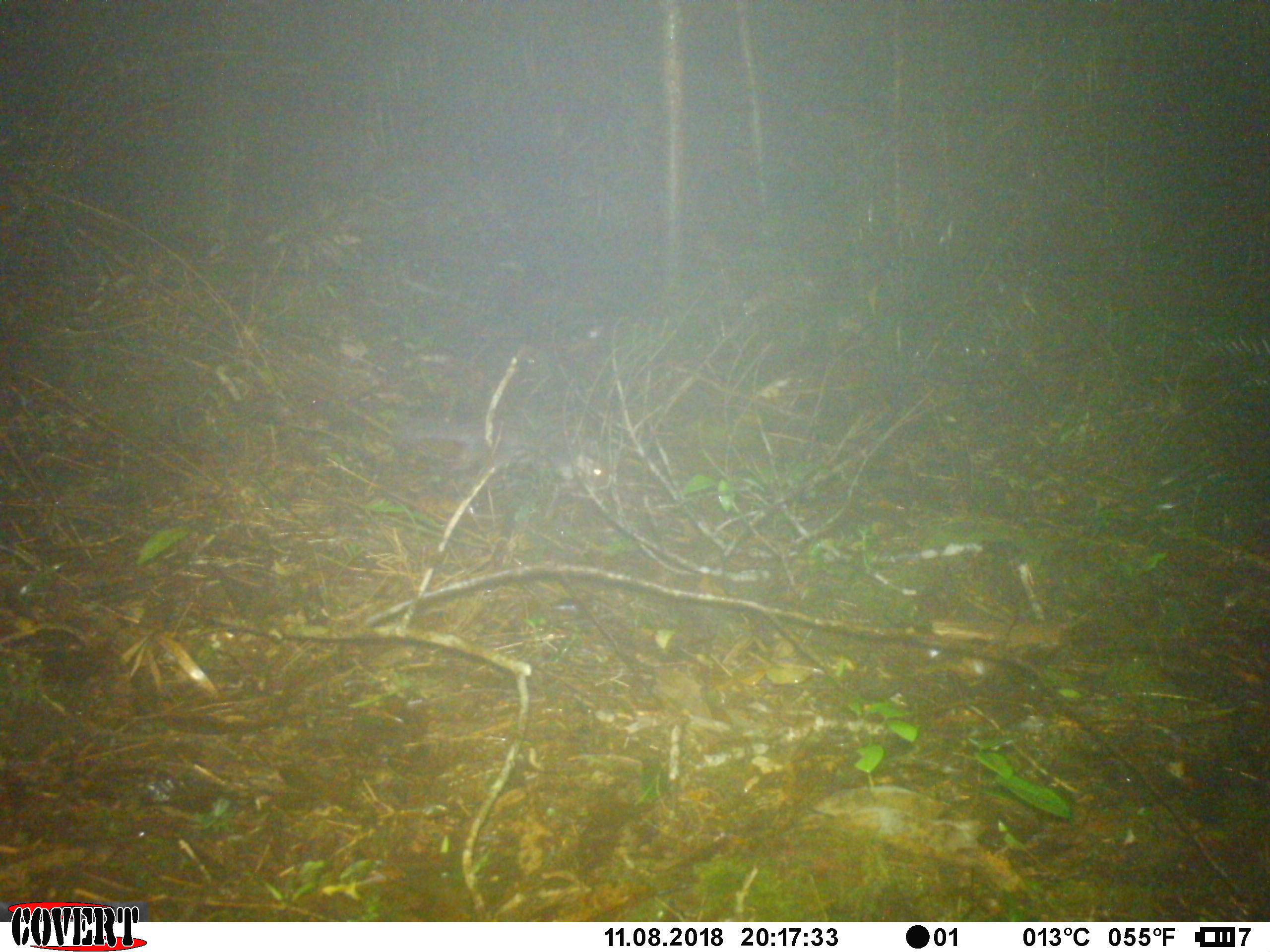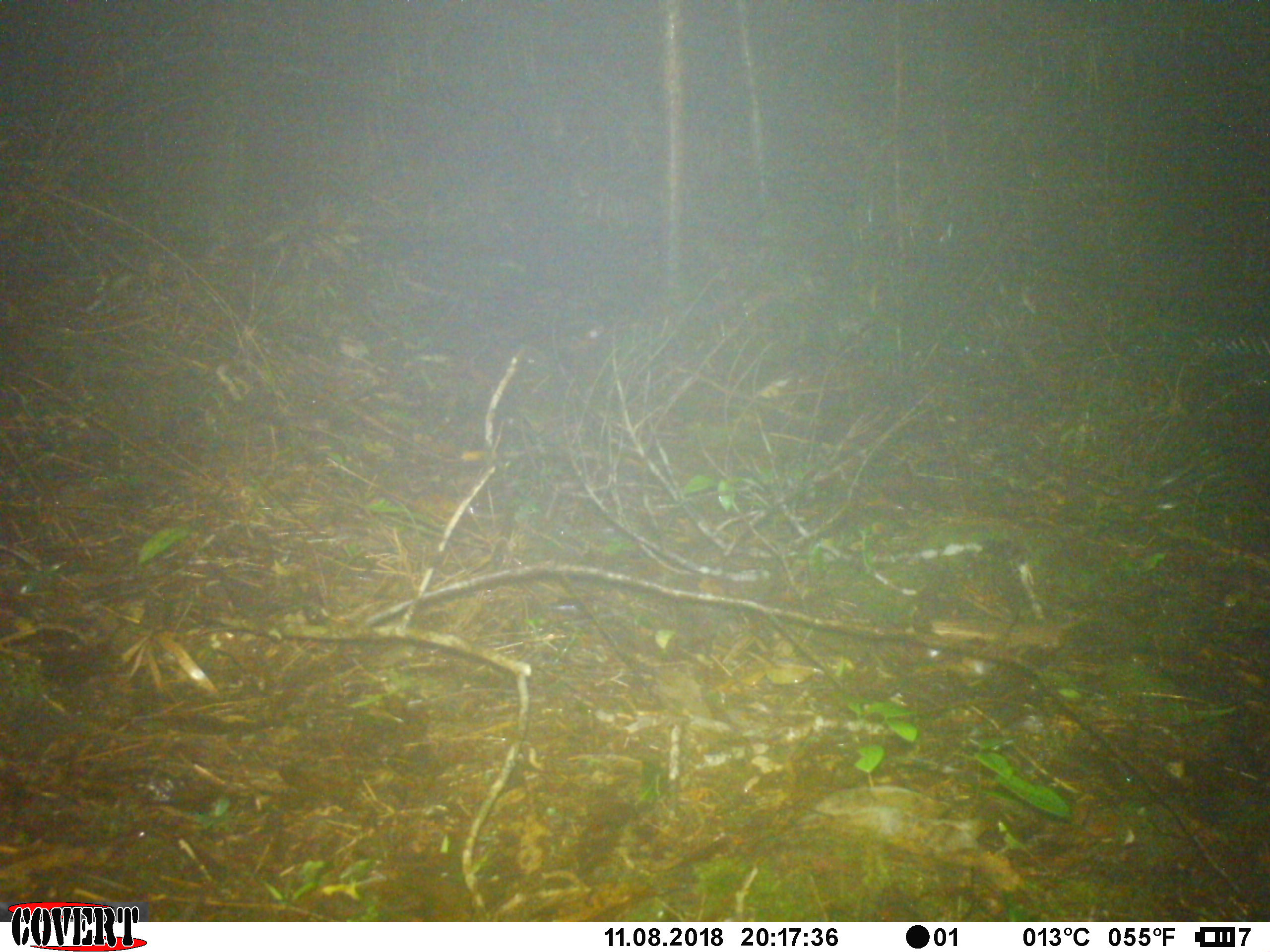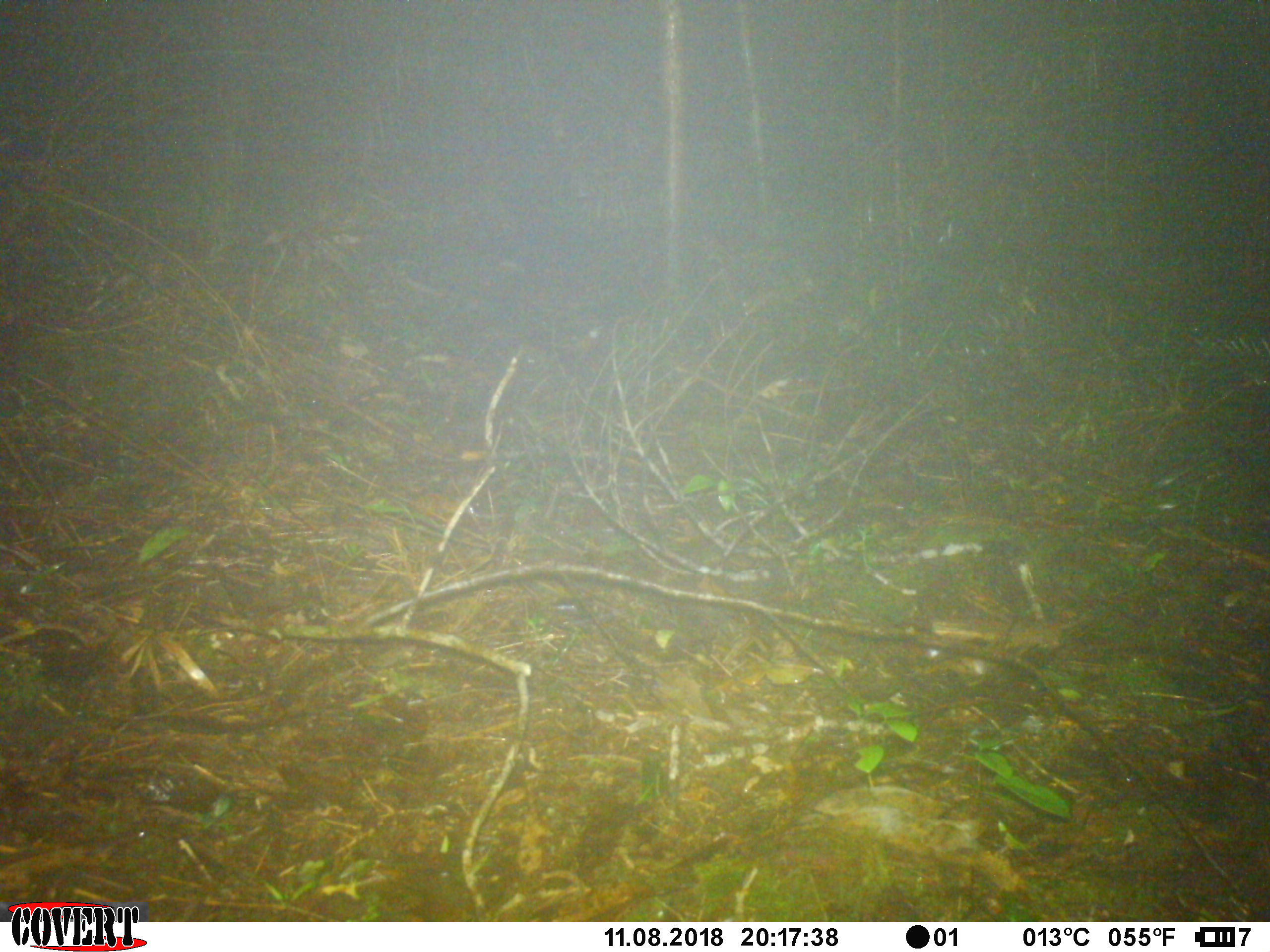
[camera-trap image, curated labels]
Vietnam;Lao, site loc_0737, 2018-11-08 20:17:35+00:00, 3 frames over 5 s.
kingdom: Animalia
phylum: Chordata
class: Mammalia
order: Carnivora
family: Mustelidae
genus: Melogale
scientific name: Melogale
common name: ferret badger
Ferret badger (Melogale). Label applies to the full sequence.